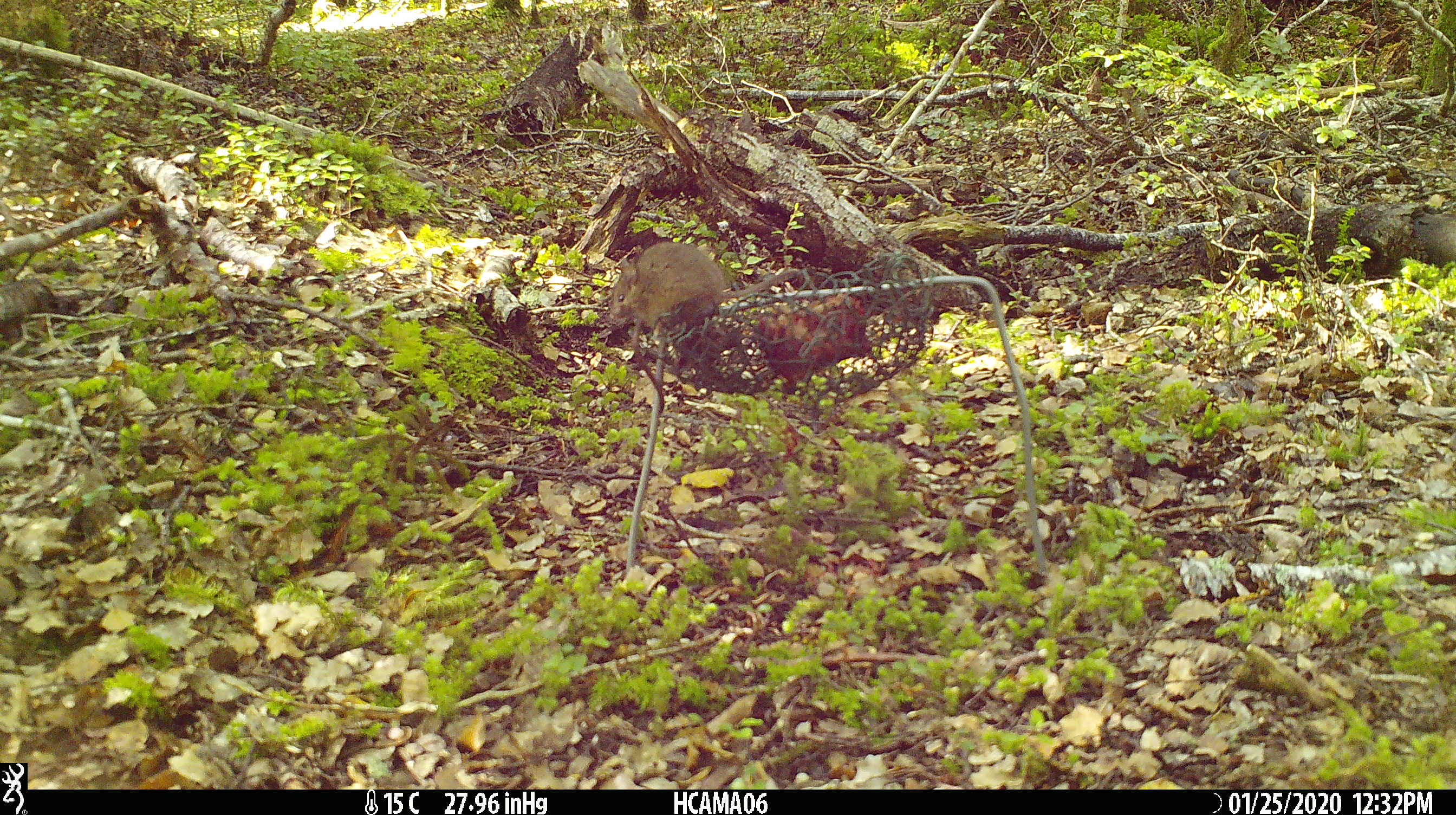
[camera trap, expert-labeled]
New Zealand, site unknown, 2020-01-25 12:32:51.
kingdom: Animalia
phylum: Chordata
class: Mammalia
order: Rodentia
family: Muridae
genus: Mus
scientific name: Mus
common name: mouse